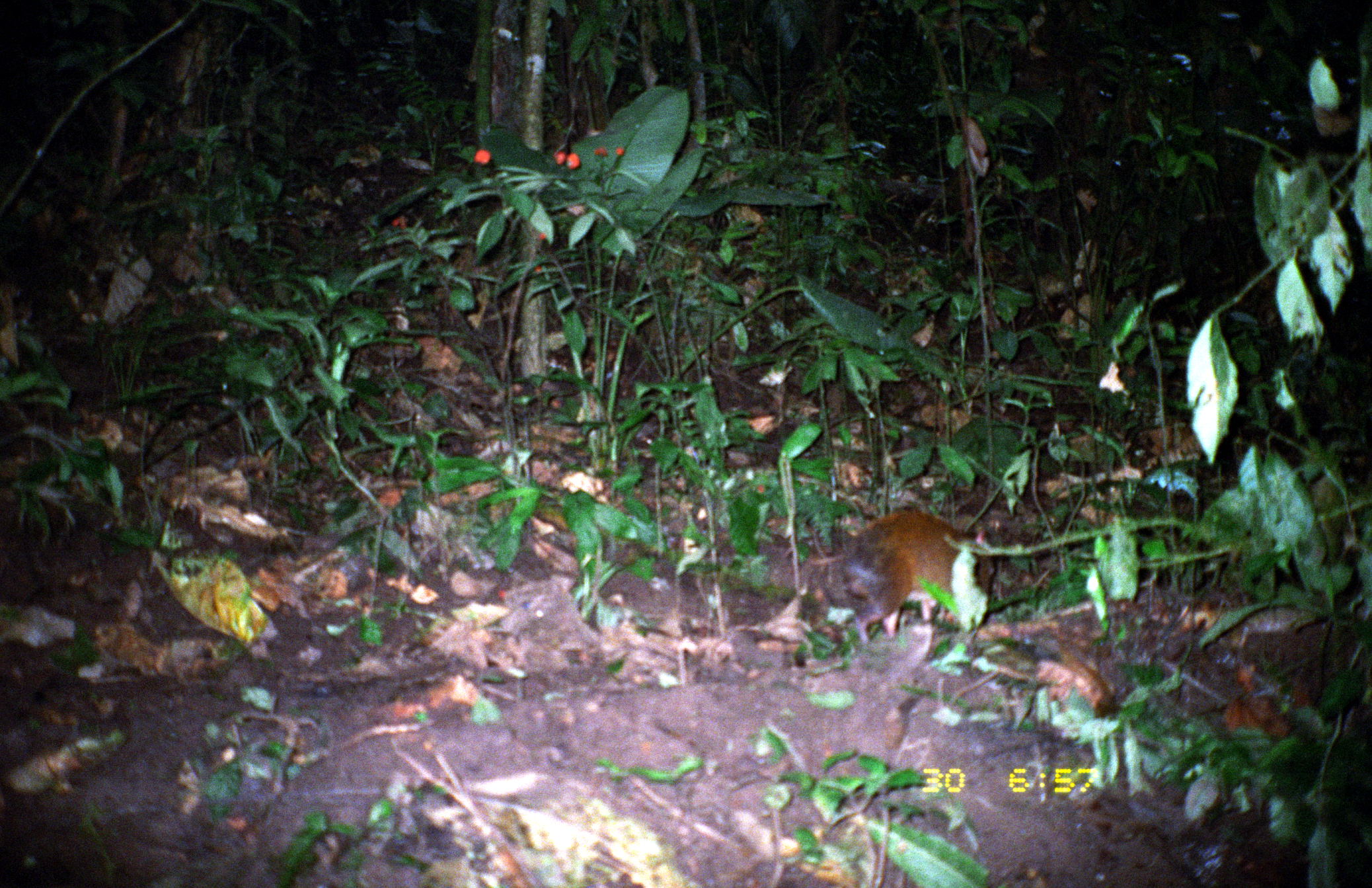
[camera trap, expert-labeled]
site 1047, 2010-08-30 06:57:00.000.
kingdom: Animalia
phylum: Chordata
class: Mammalia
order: Rodentia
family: Dasyproctidae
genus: Dasyprocta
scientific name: Dasyprocta punctata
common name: central american agouti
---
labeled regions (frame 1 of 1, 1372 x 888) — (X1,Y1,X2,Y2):
dasyprocta punctata: (824,506,1039,641)